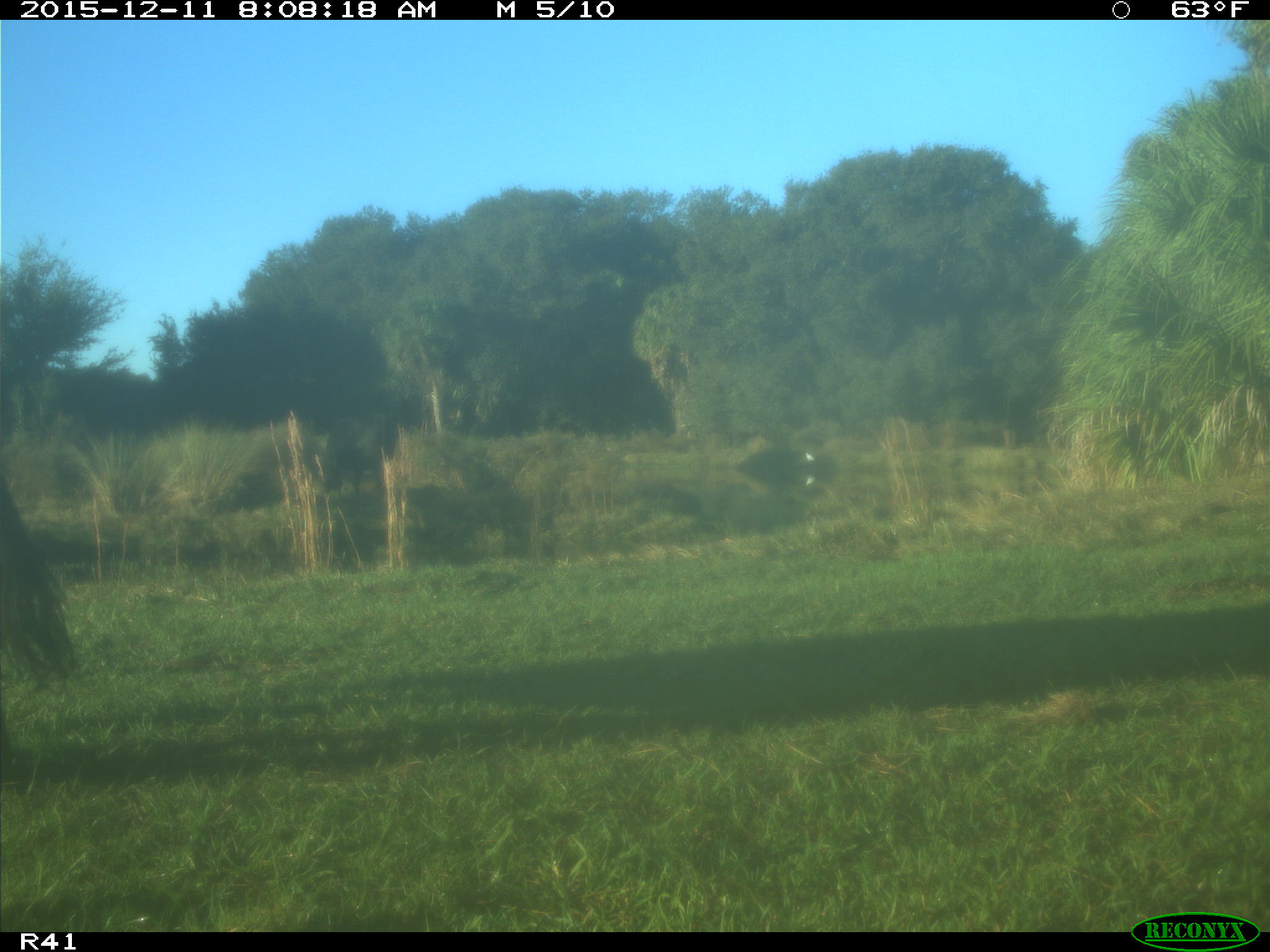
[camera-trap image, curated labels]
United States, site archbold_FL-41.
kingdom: Animalia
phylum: Chordata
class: Mammalia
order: Artiodactyla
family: Bovidae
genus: Bos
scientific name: Bos taurus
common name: domestic cow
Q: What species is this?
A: Bos taurus (domestic cow).